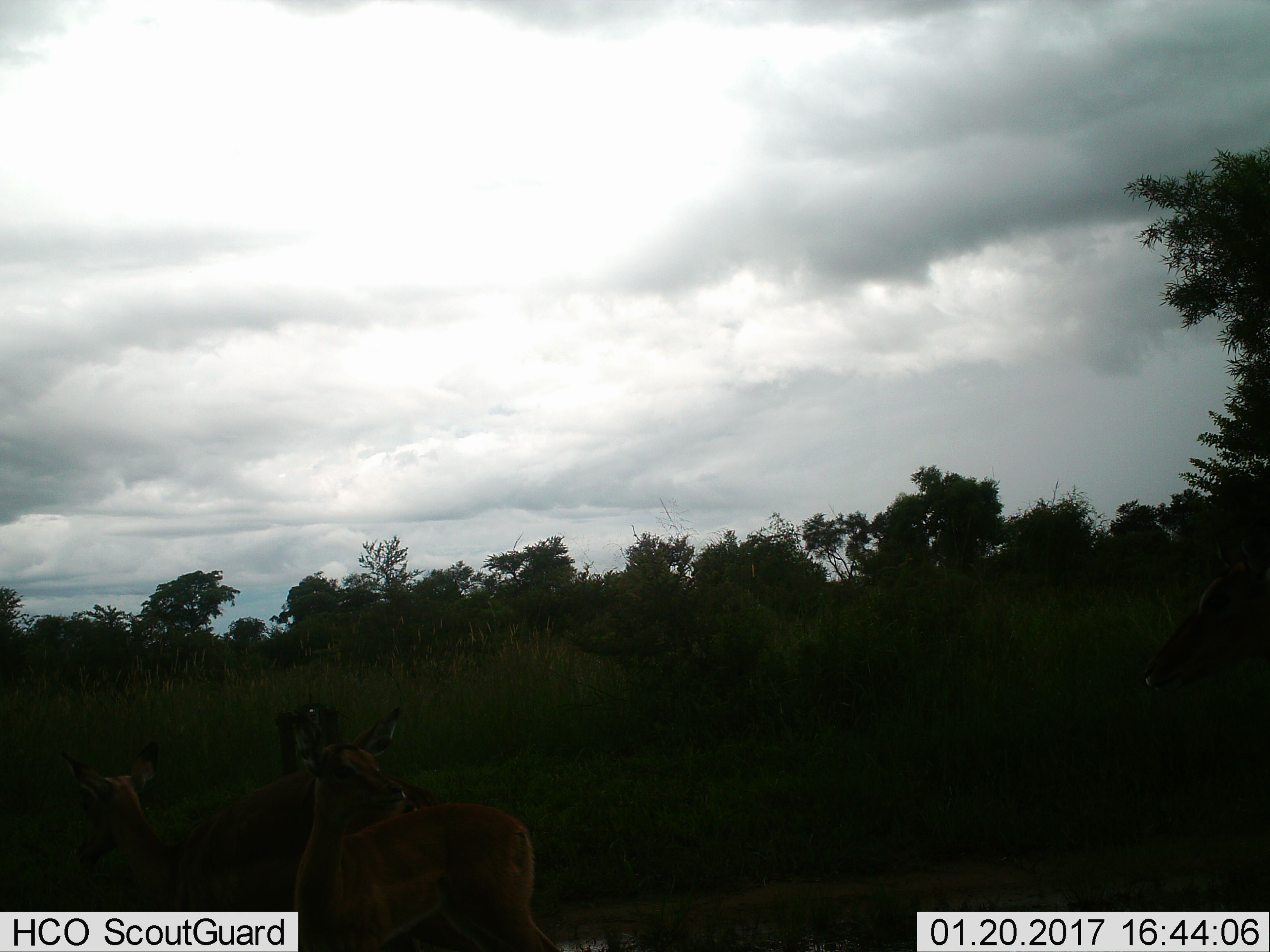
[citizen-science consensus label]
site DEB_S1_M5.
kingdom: Animalia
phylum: Chordata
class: Mammalia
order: Artiodactyla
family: Bovidae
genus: Aepyceros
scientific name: Aepyceros melampus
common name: impala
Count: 2.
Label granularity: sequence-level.